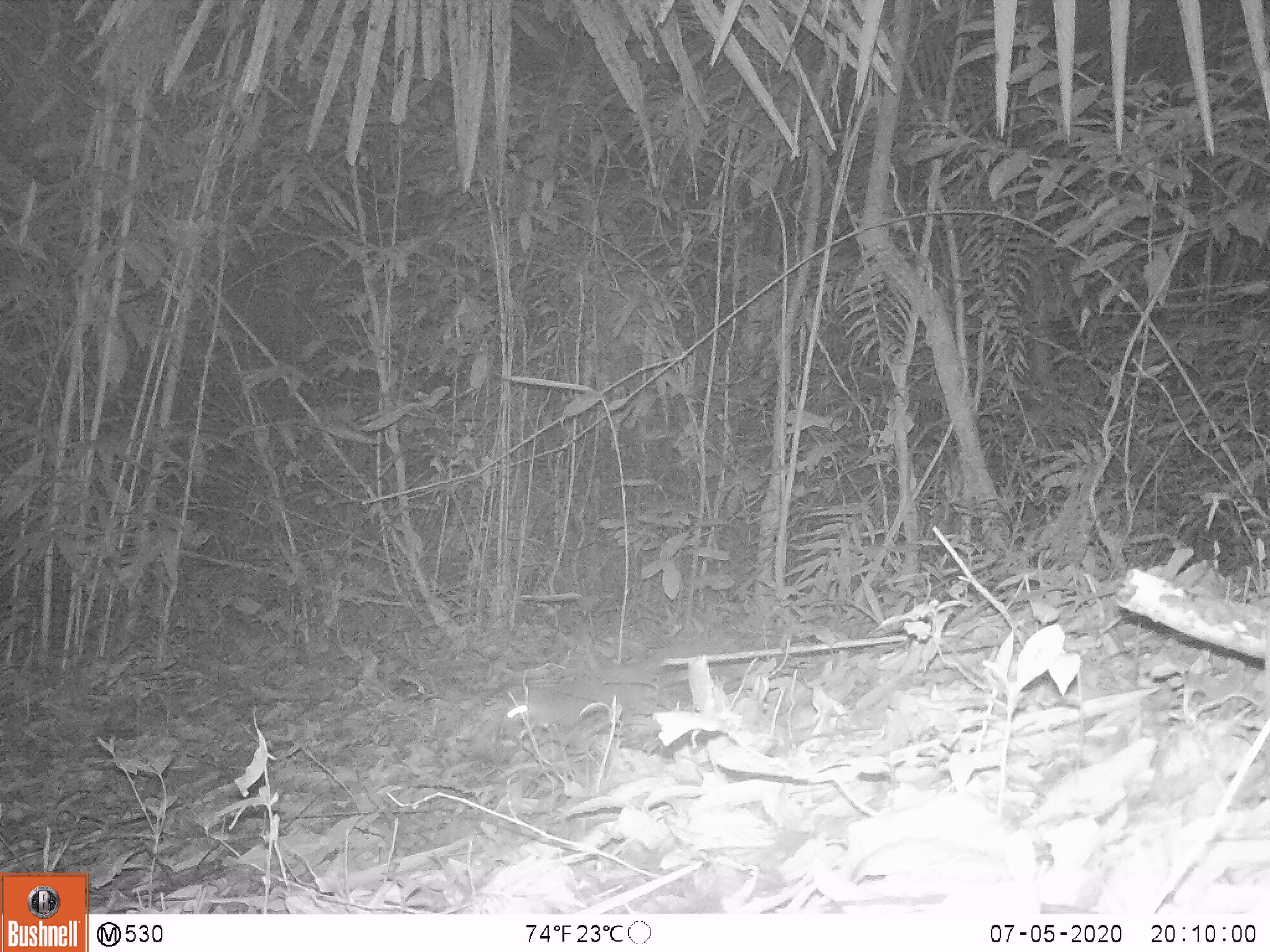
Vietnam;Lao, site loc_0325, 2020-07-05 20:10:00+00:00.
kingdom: Animalia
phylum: Chordata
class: Mammalia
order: Carnivora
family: Mustelidae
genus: Melogale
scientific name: Melogale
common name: ferret badger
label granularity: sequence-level